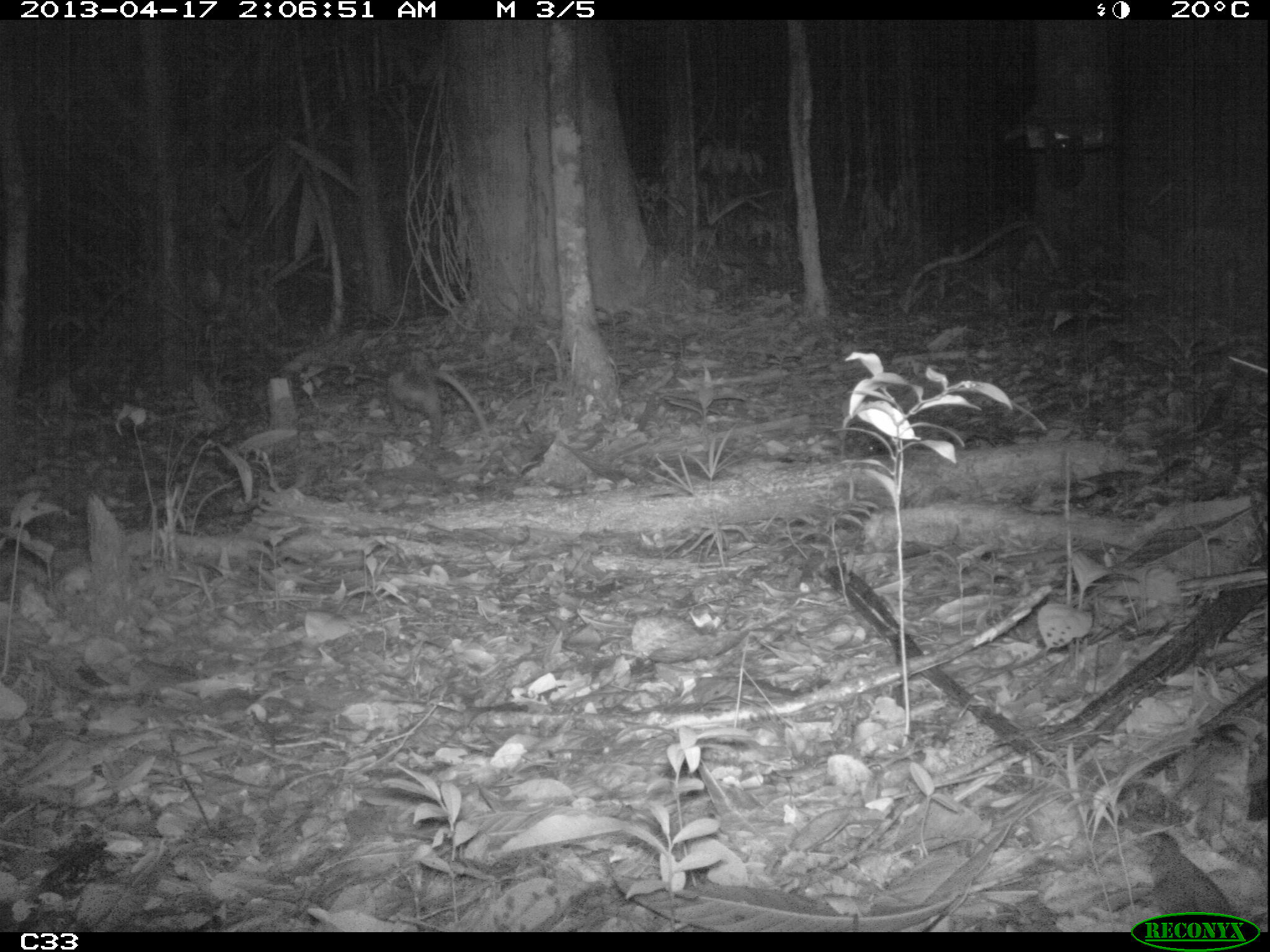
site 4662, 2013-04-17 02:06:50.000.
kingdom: Animalia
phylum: Chordata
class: Mammalia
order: Didelphimorphia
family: Didelphidae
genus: Didelphis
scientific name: Didelphis marsupialis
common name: southern opossum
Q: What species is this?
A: Didelphis marsupialis (southern opossum).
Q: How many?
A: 1.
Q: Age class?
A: Adult.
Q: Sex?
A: Female.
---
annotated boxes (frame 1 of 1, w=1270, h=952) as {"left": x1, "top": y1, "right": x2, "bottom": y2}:
didelphis marsupialis: {"left": 1125, "top": 831, "right": 1259, "bottom": 932}